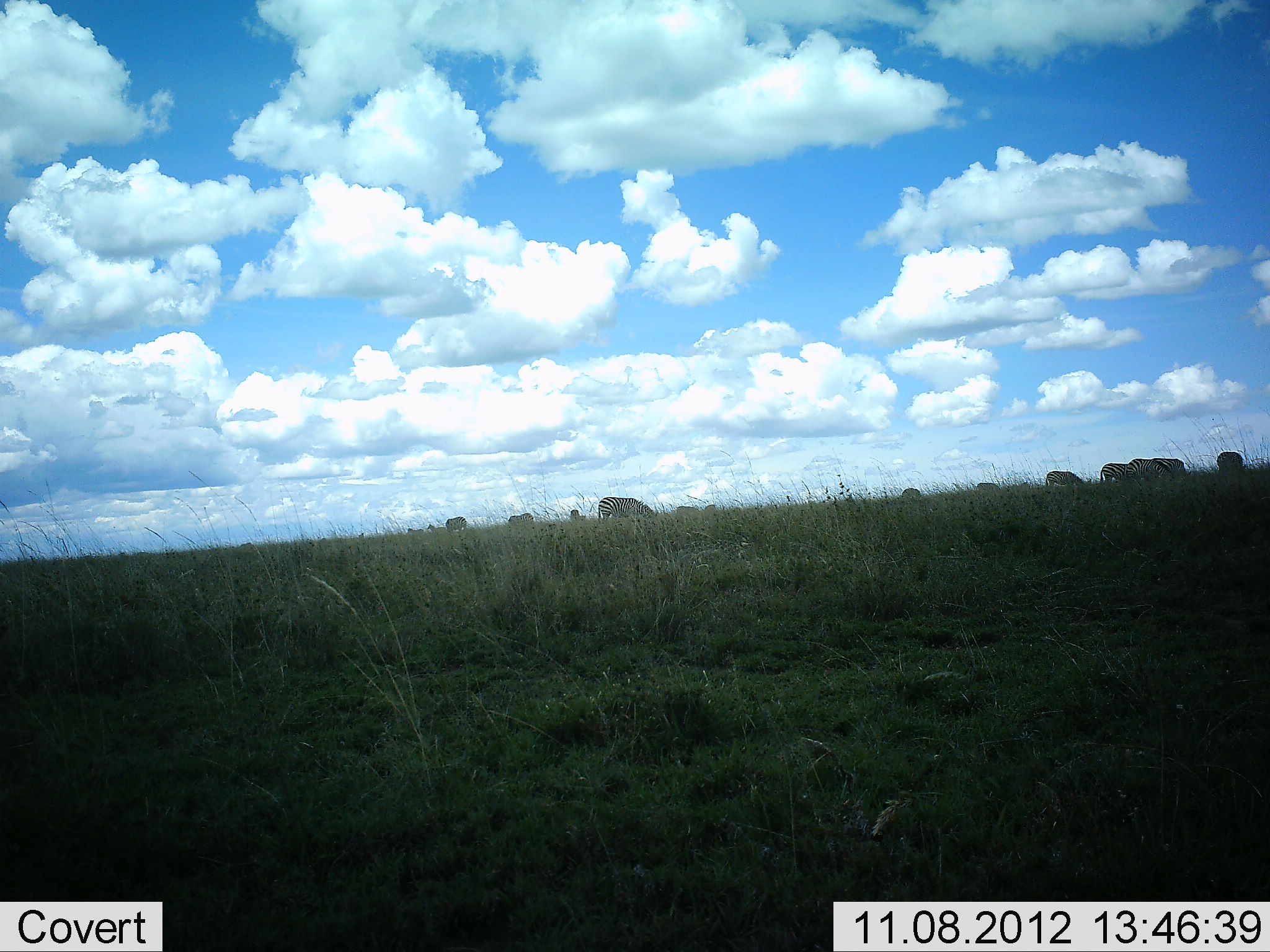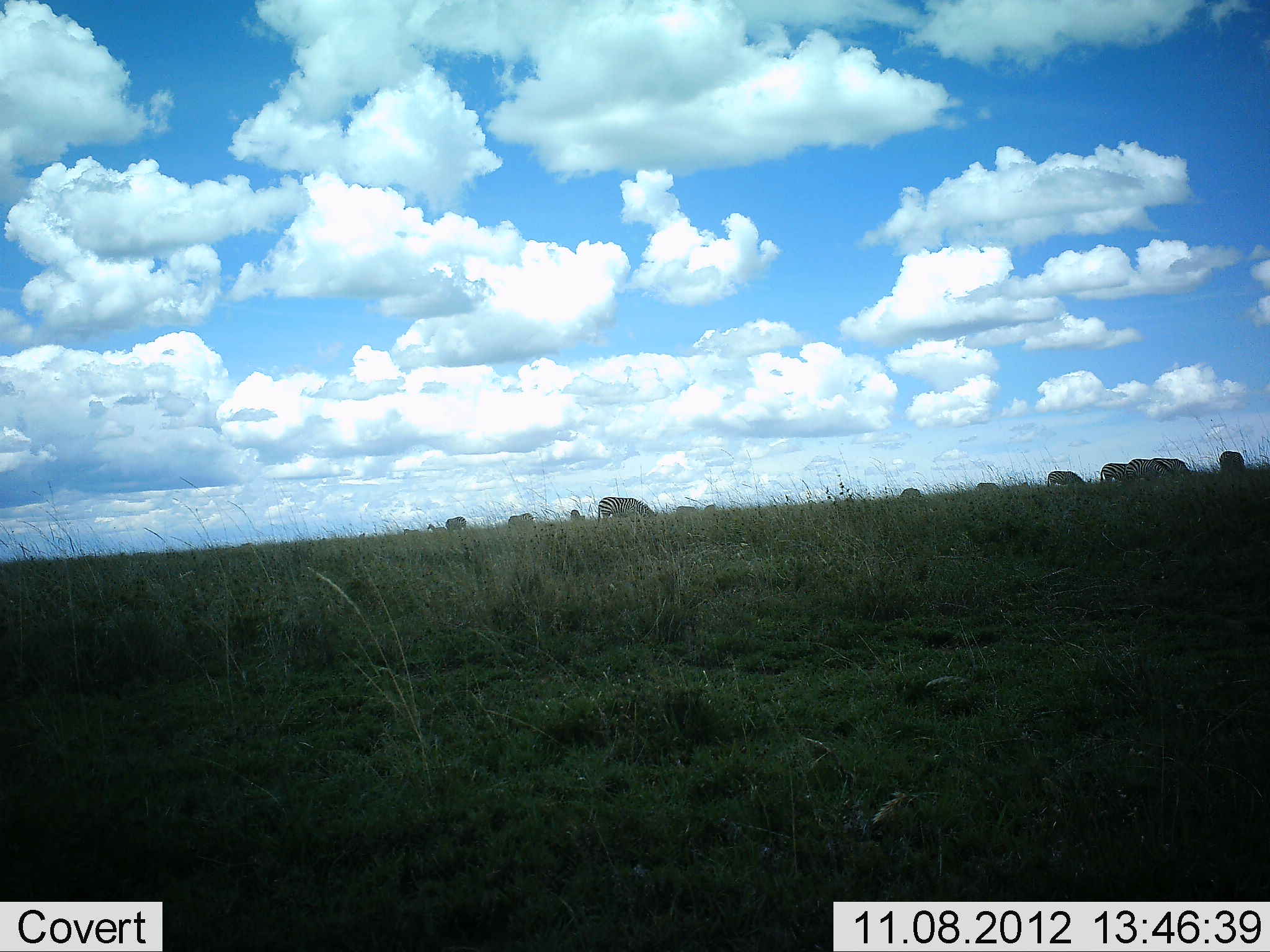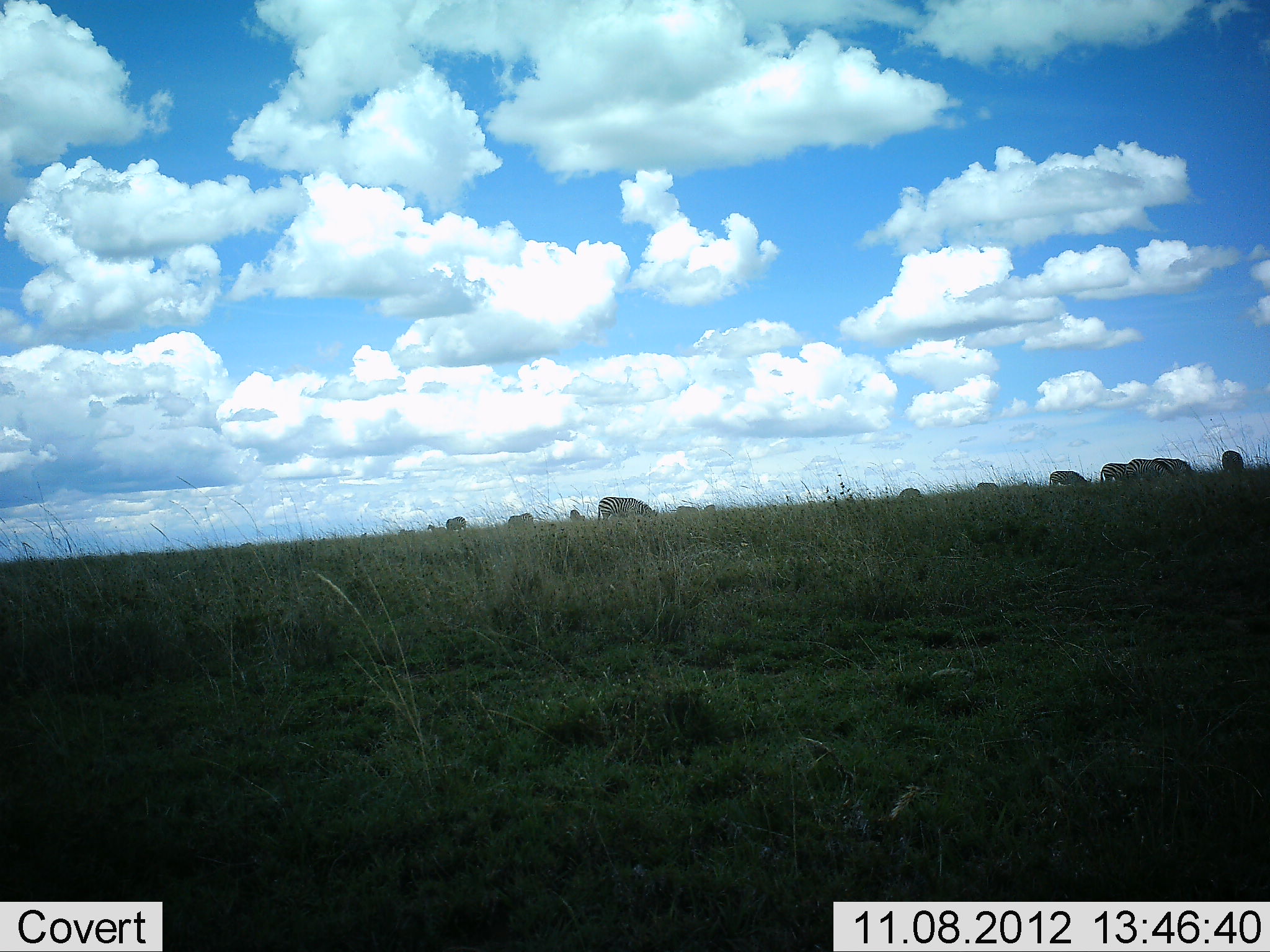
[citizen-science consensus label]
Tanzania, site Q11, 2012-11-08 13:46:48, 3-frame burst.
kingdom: Animalia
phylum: Chordata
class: Mammalia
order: Perissodactyla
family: Equidae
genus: Equus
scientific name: Equus quagga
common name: plains zebra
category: zebra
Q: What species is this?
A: Zebra (plains zebra) (Equus quagga).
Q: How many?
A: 11-50.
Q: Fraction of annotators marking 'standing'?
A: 60%.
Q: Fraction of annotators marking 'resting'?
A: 0%.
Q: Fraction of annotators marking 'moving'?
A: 10%.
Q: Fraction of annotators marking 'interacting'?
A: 0%.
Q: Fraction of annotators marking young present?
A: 0%.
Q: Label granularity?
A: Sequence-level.